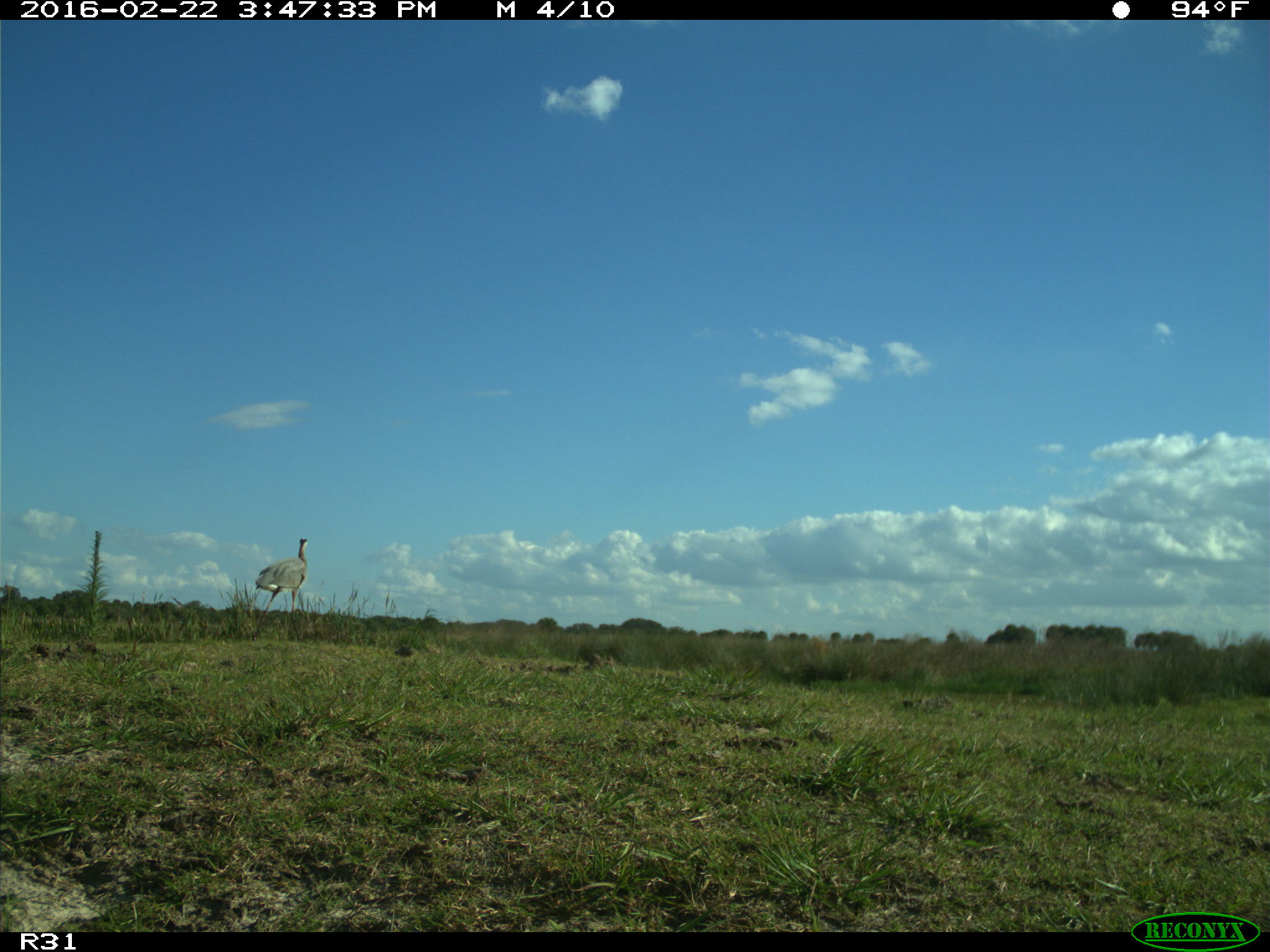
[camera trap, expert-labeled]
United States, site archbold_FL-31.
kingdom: Animalia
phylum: Chordata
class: Aves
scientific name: Aves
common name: birds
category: unidentified bird